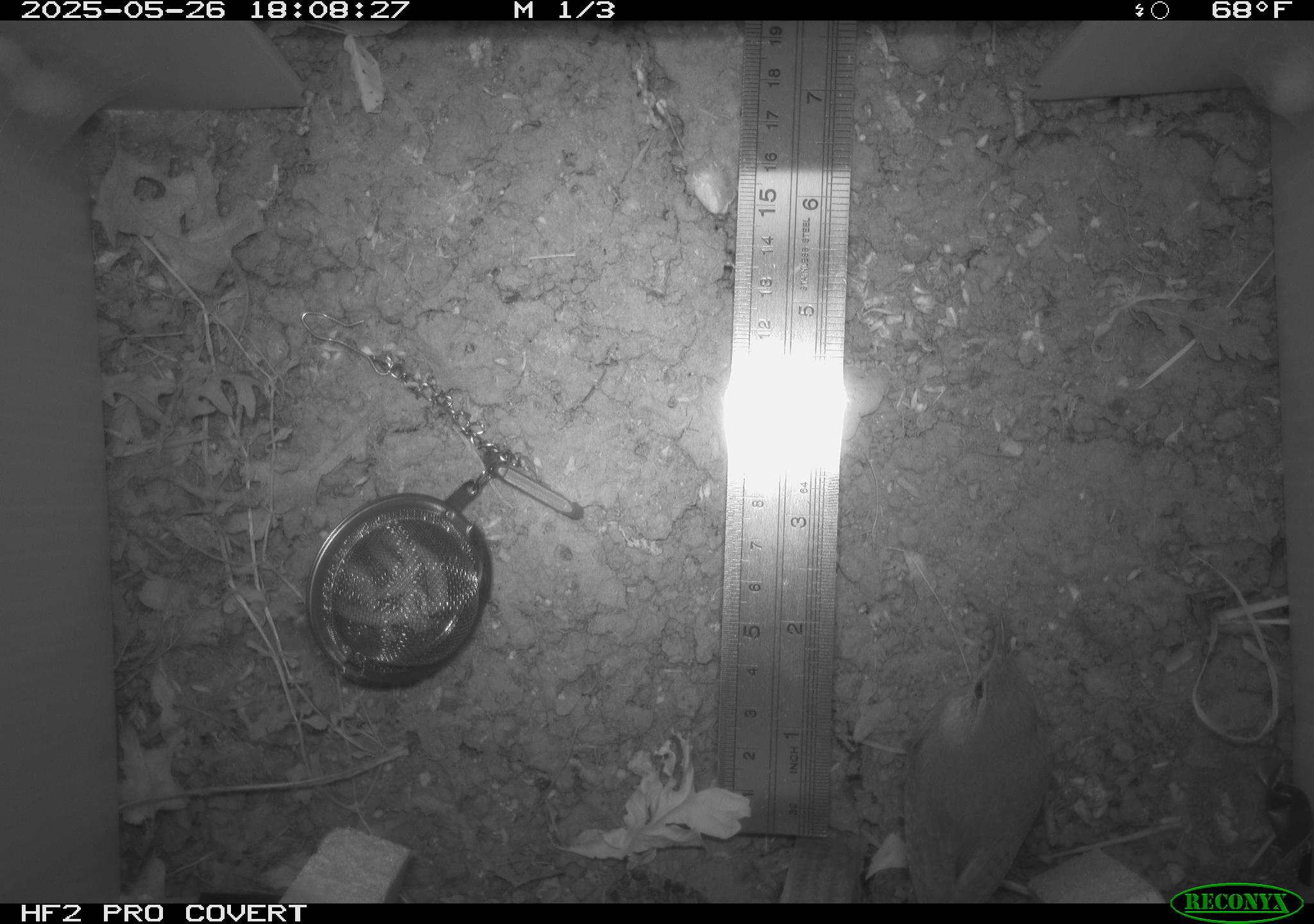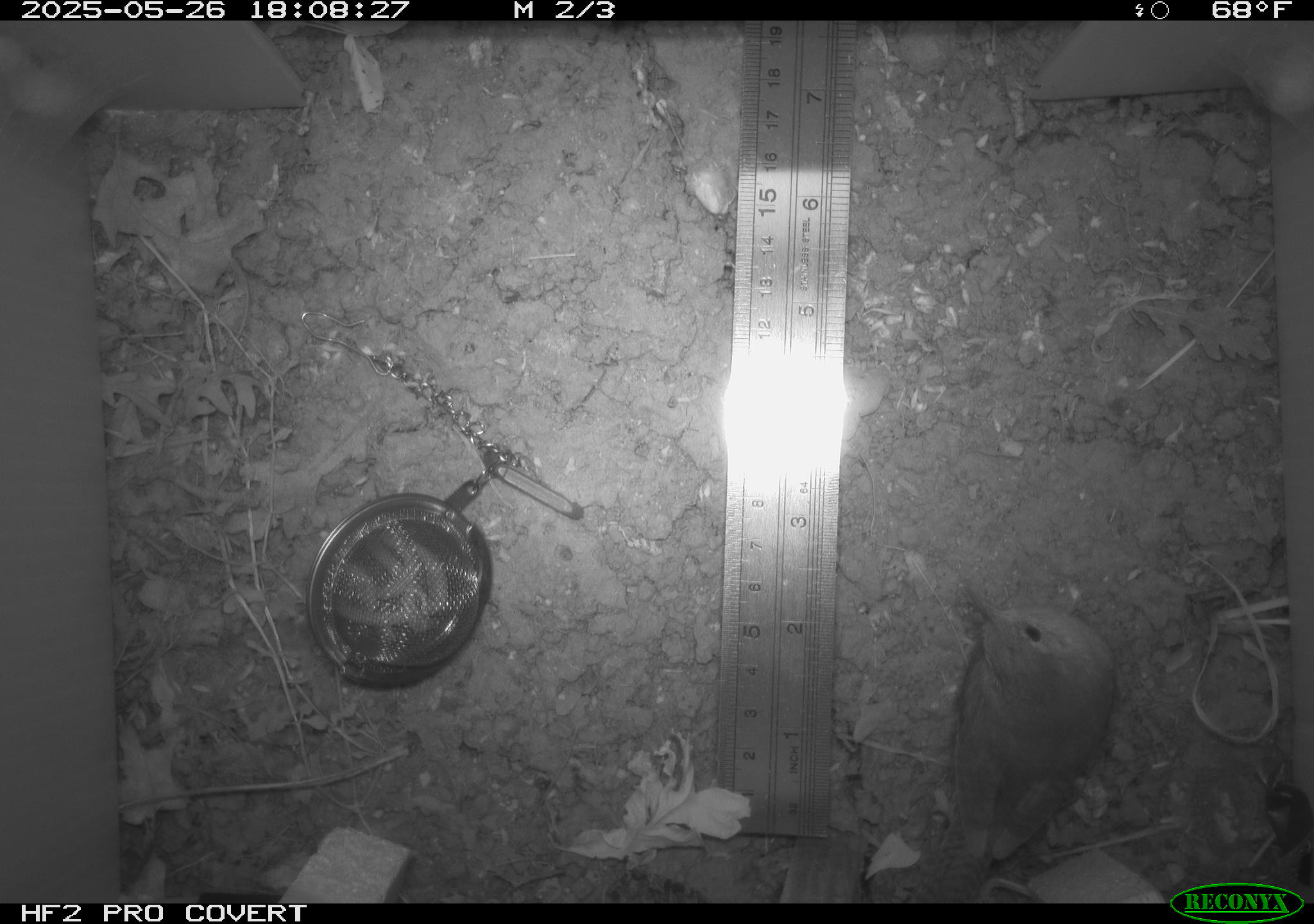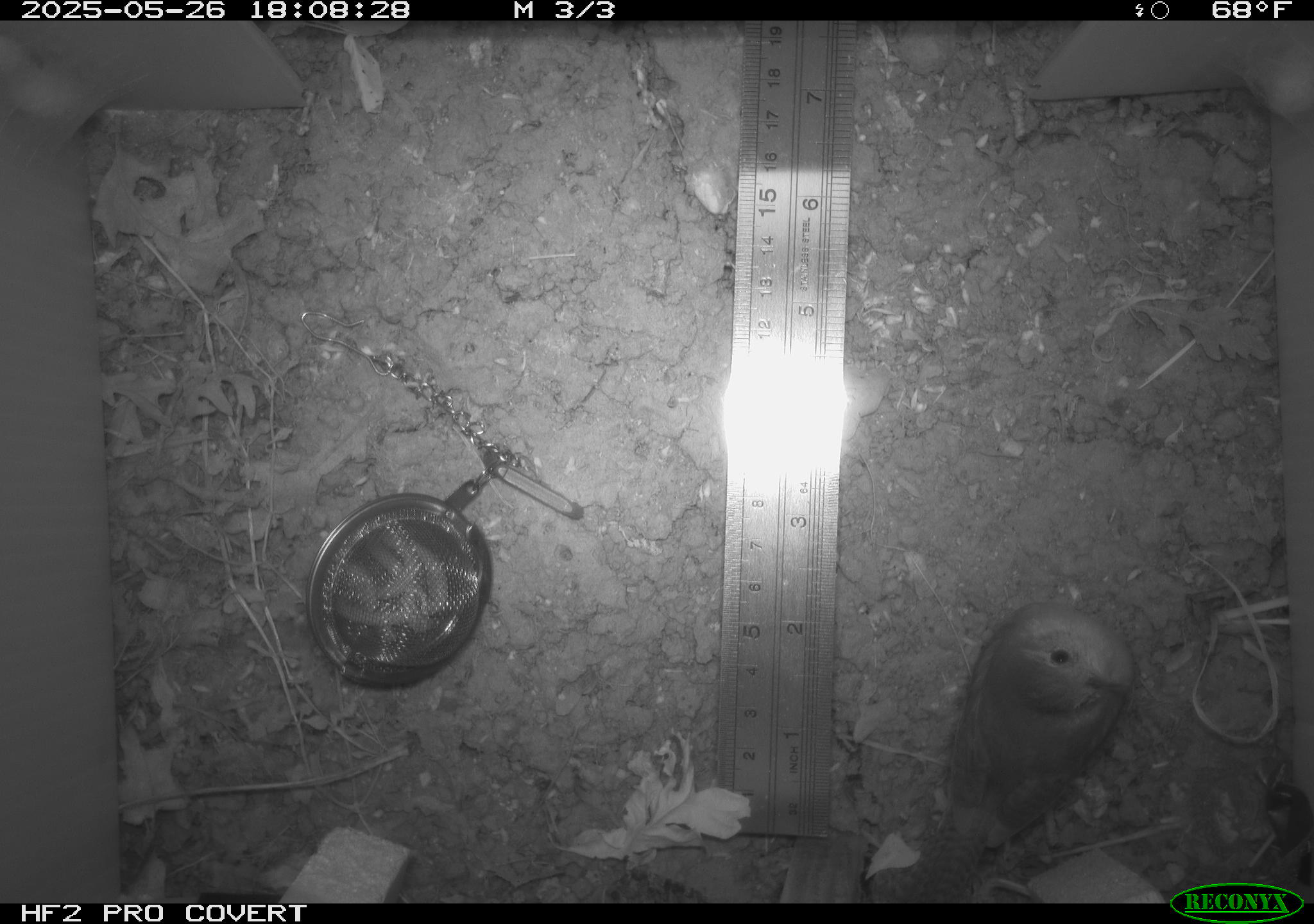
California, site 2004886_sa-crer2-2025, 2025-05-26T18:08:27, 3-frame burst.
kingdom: Animalia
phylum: Chordata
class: Aves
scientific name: Aves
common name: bird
Bird (Aves).